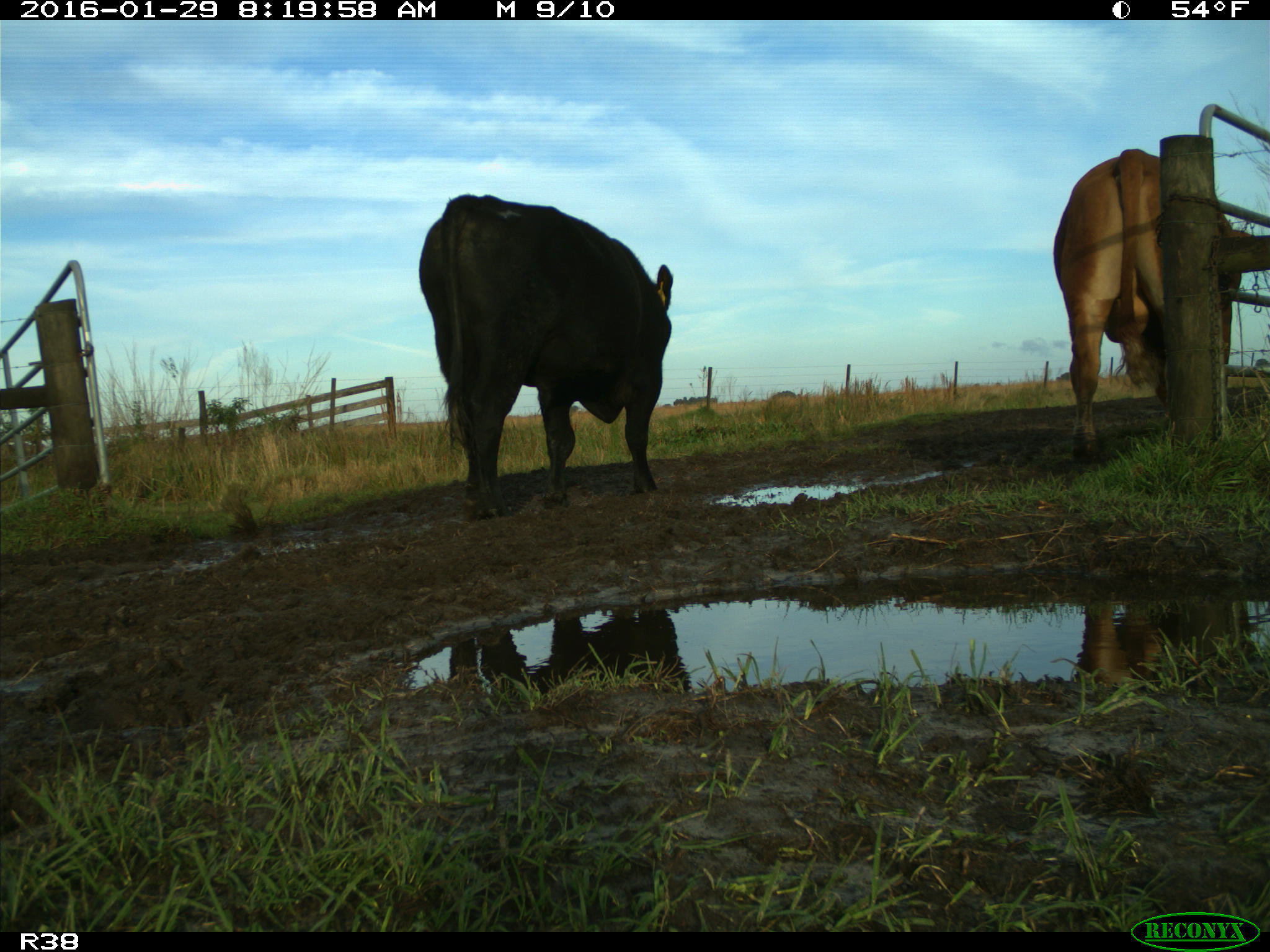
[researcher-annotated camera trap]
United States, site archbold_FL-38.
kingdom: Animalia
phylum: Chordata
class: Mammalia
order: Artiodactyla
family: Bovidae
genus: Bos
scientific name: Bos taurus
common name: domestic cow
Bos taurus (domestic cow).